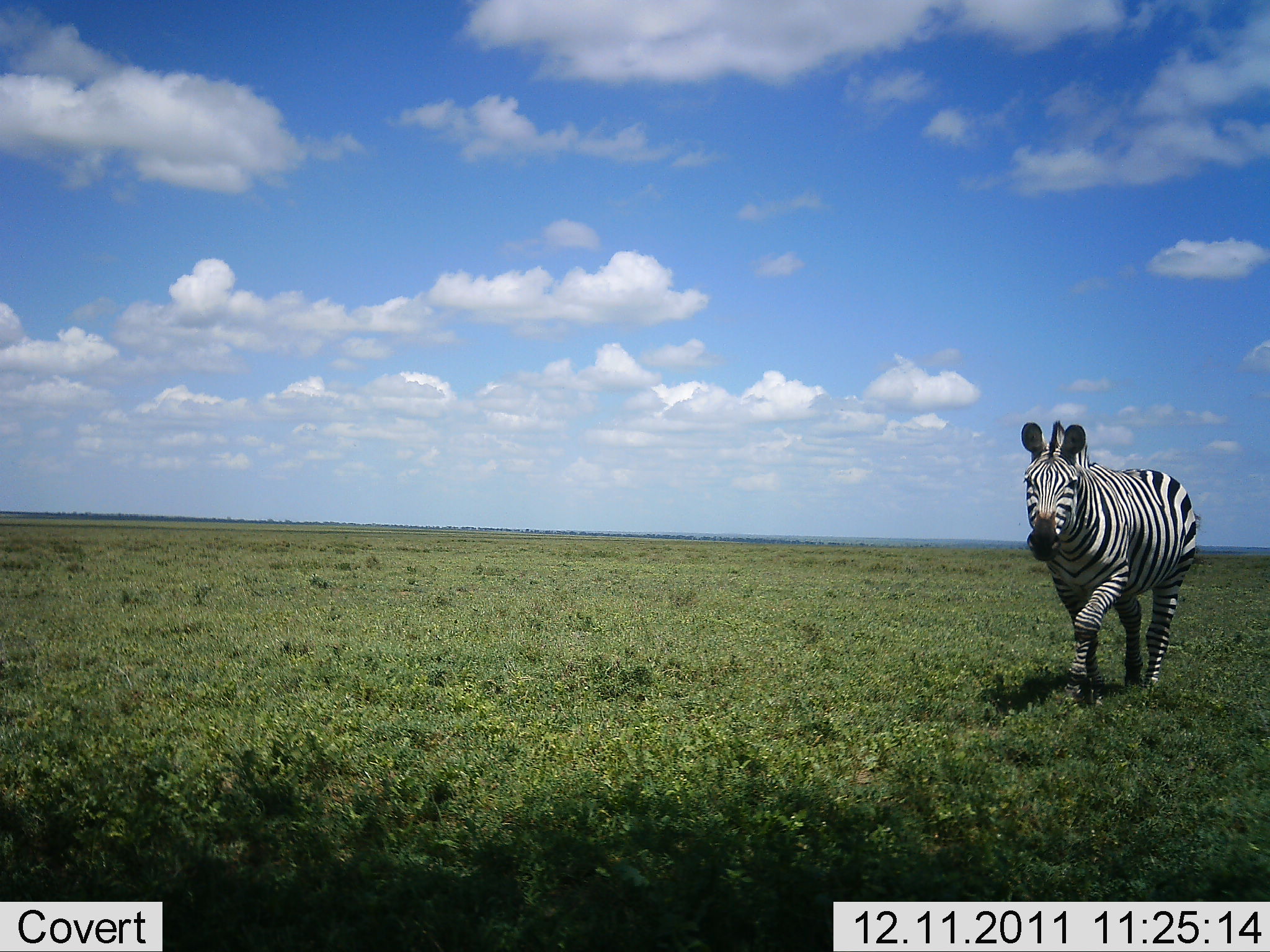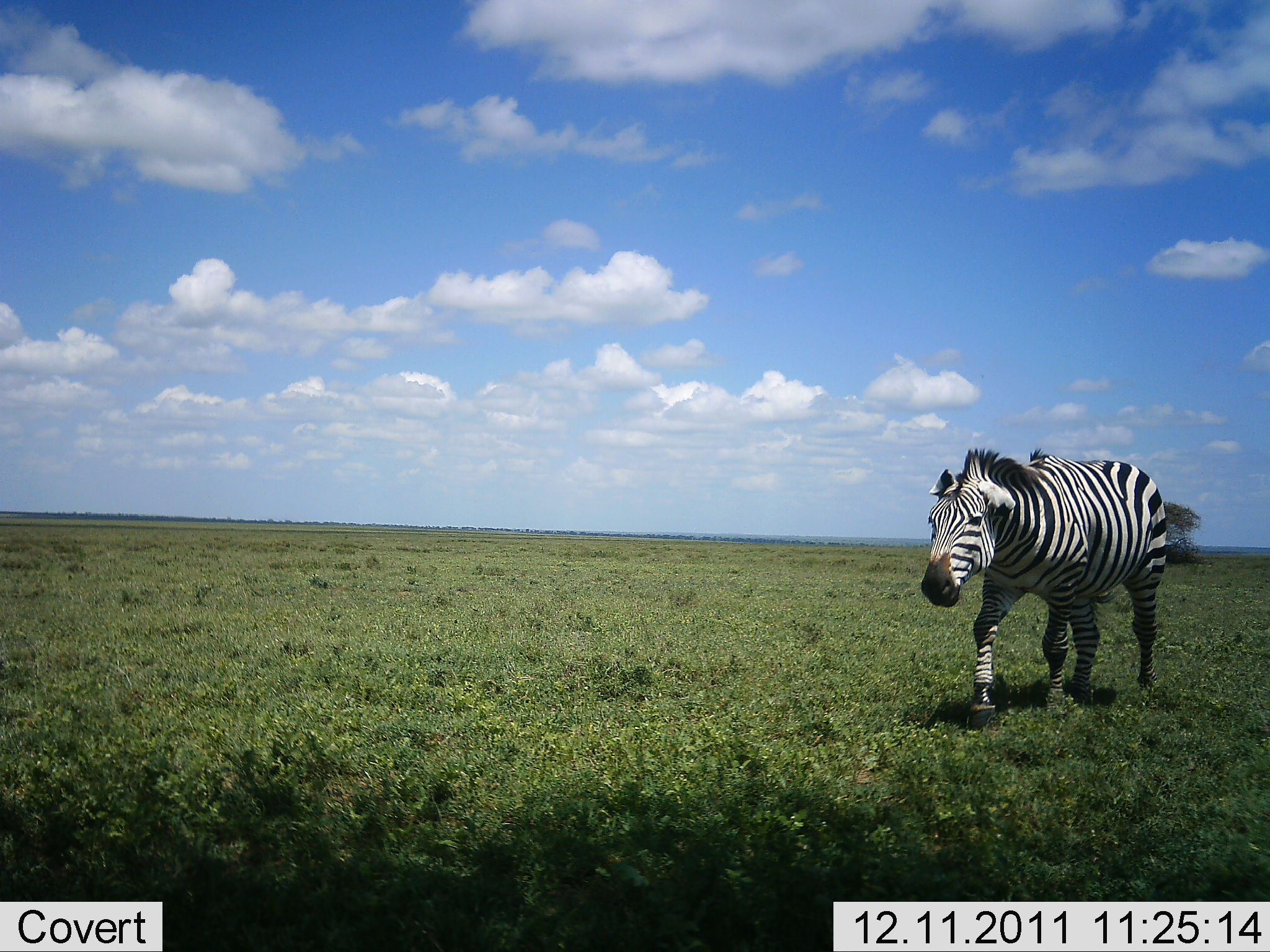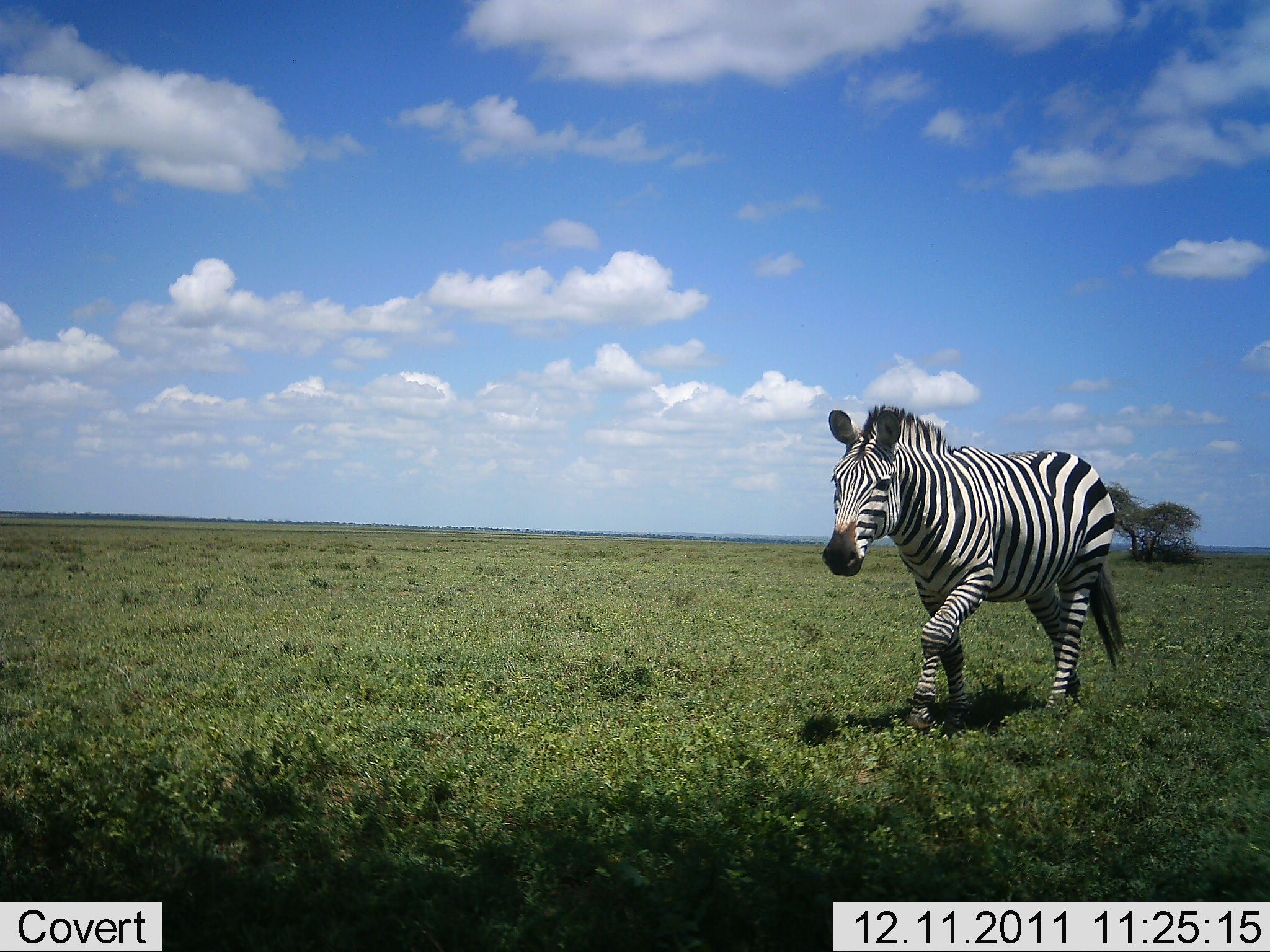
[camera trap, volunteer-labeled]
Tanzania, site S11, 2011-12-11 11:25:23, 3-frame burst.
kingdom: Animalia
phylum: Chordata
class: Mammalia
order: Perissodactyla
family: Equidae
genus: Equus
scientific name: Equus quagga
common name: plains zebra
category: zebra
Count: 1.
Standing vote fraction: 0%.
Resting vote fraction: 0%.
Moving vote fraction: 100%.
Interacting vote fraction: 0%.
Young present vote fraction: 0%.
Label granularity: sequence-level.